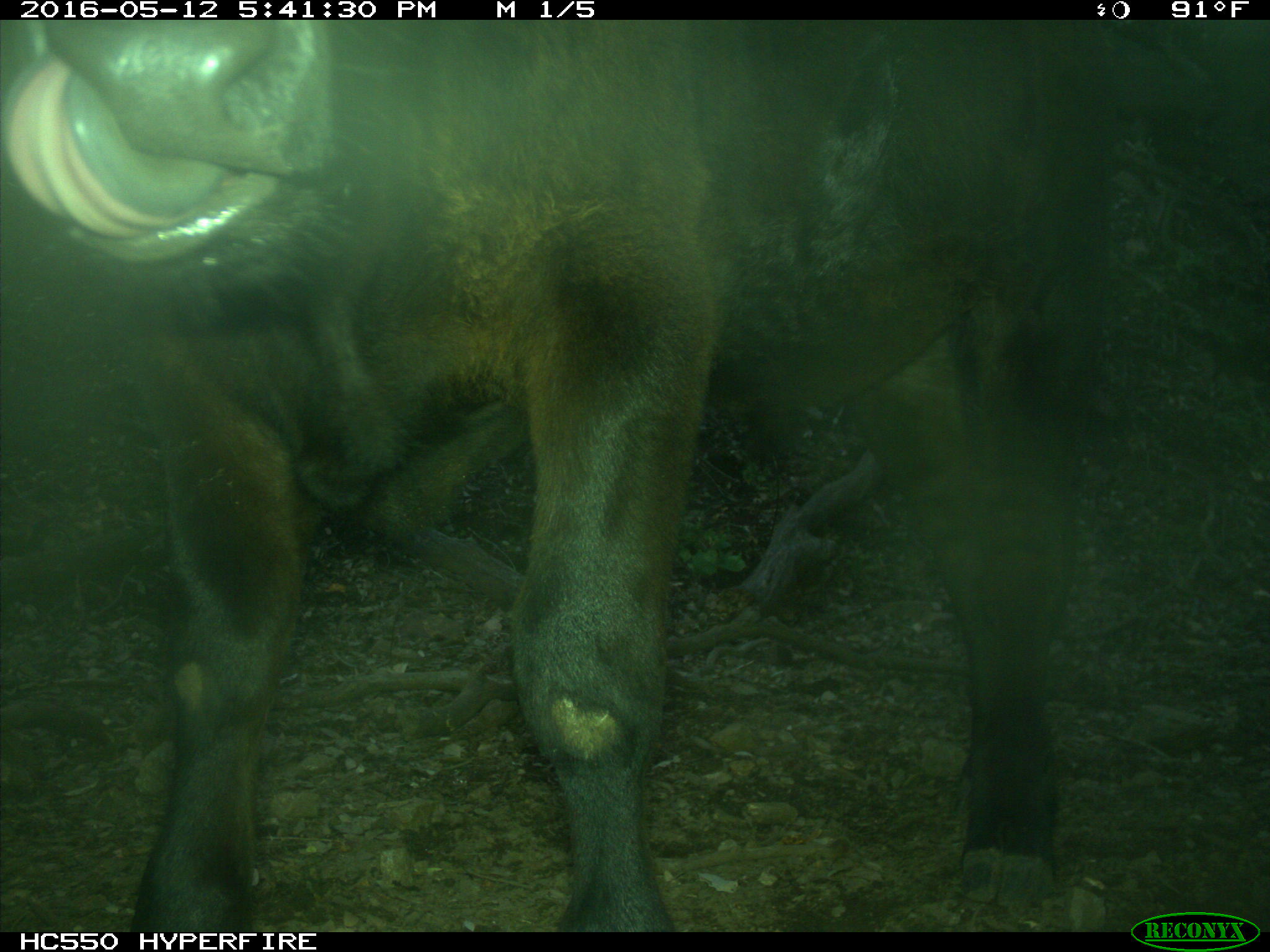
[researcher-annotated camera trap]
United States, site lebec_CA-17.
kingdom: Animalia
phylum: Chordata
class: Mammalia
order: Artiodactyla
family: Bovidae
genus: Bos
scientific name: Bos taurus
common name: domestic cow